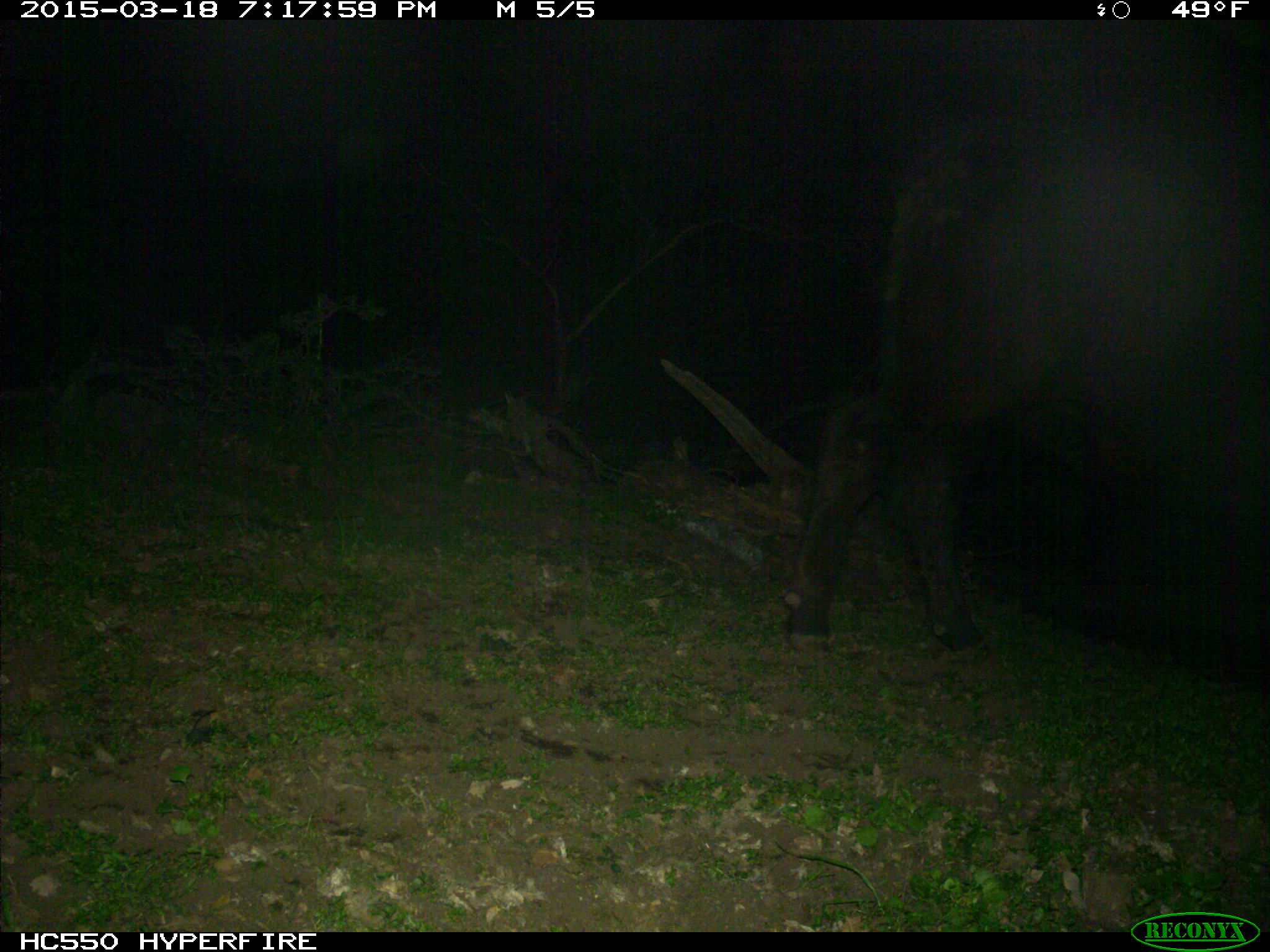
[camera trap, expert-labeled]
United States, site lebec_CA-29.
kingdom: Animalia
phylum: Chordata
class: Mammalia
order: Artiodactyla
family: Bovidae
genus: Bos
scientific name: Bos taurus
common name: domestic cow